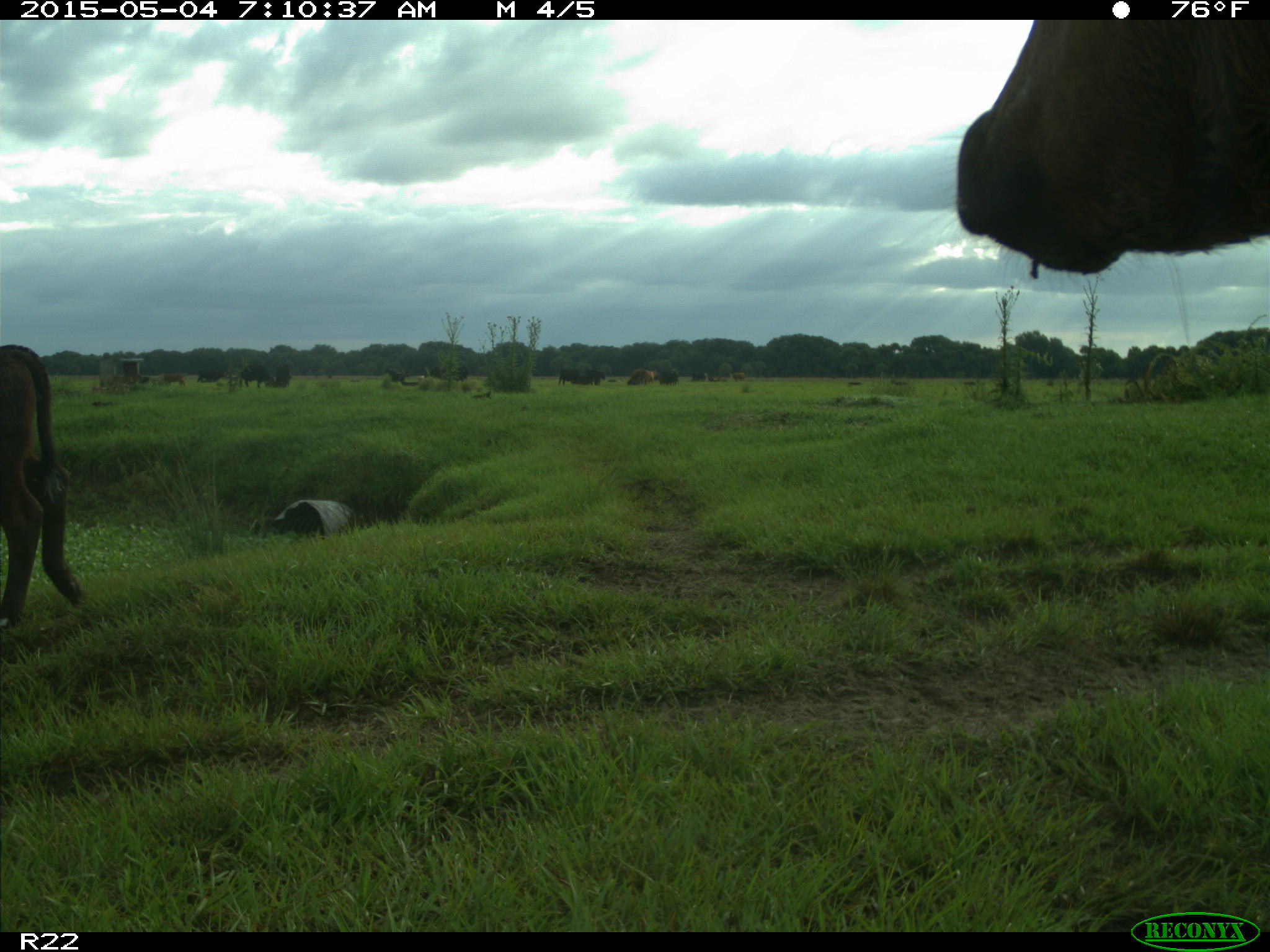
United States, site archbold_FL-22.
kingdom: Animalia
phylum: Chordata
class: Mammalia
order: Artiodactyla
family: Bovidae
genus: Bos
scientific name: Bos taurus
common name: domestic cow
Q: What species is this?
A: Bos taurus (domestic cow).